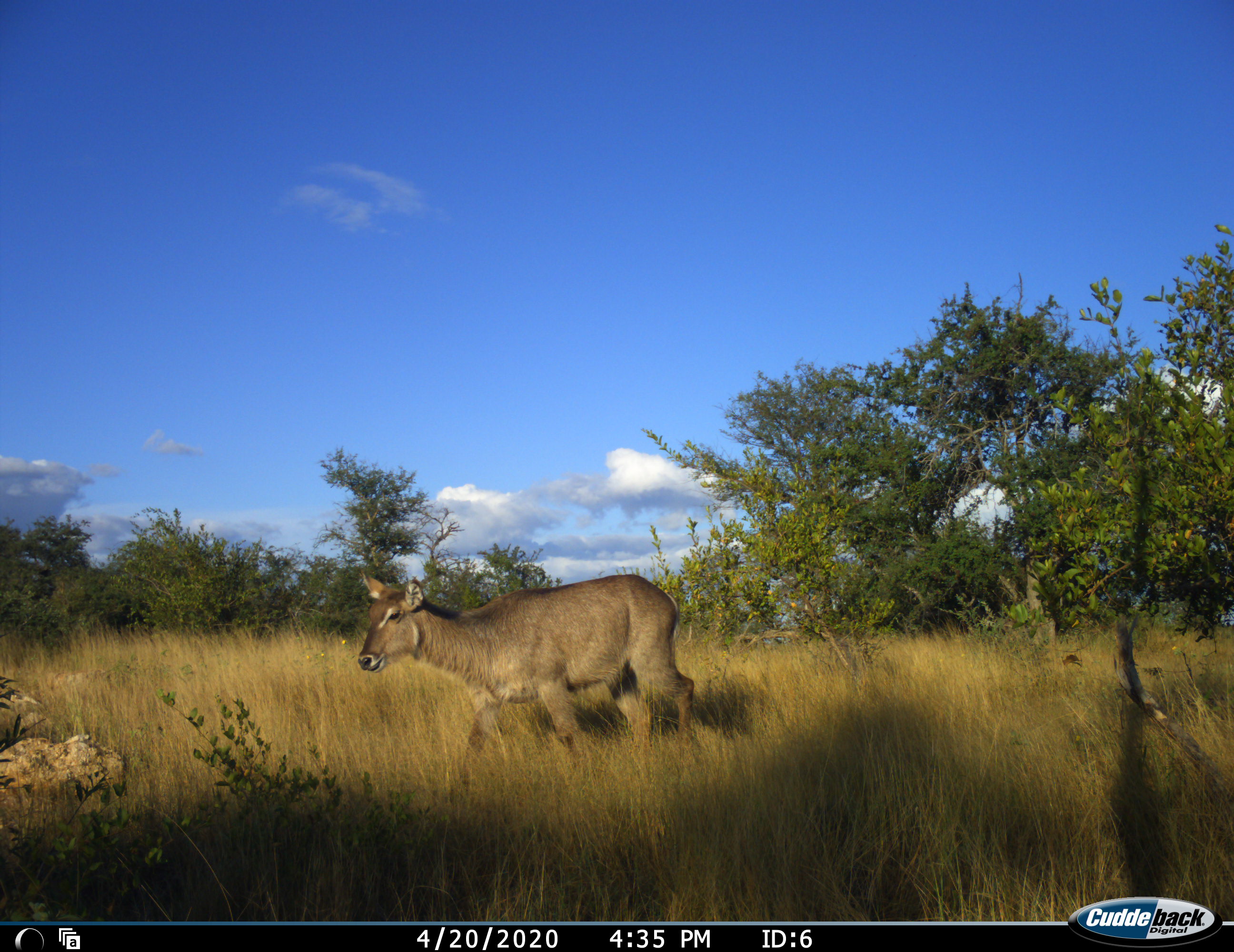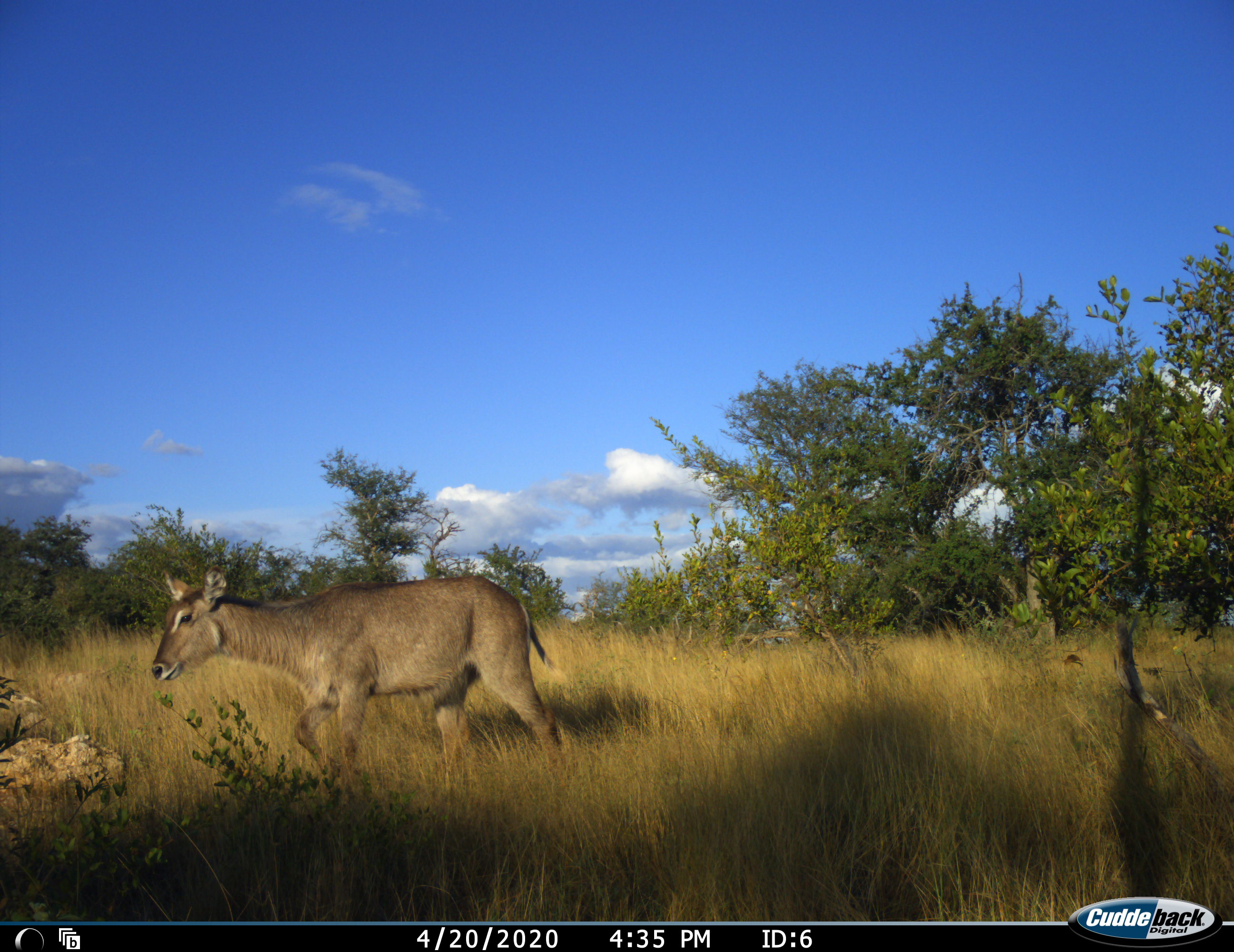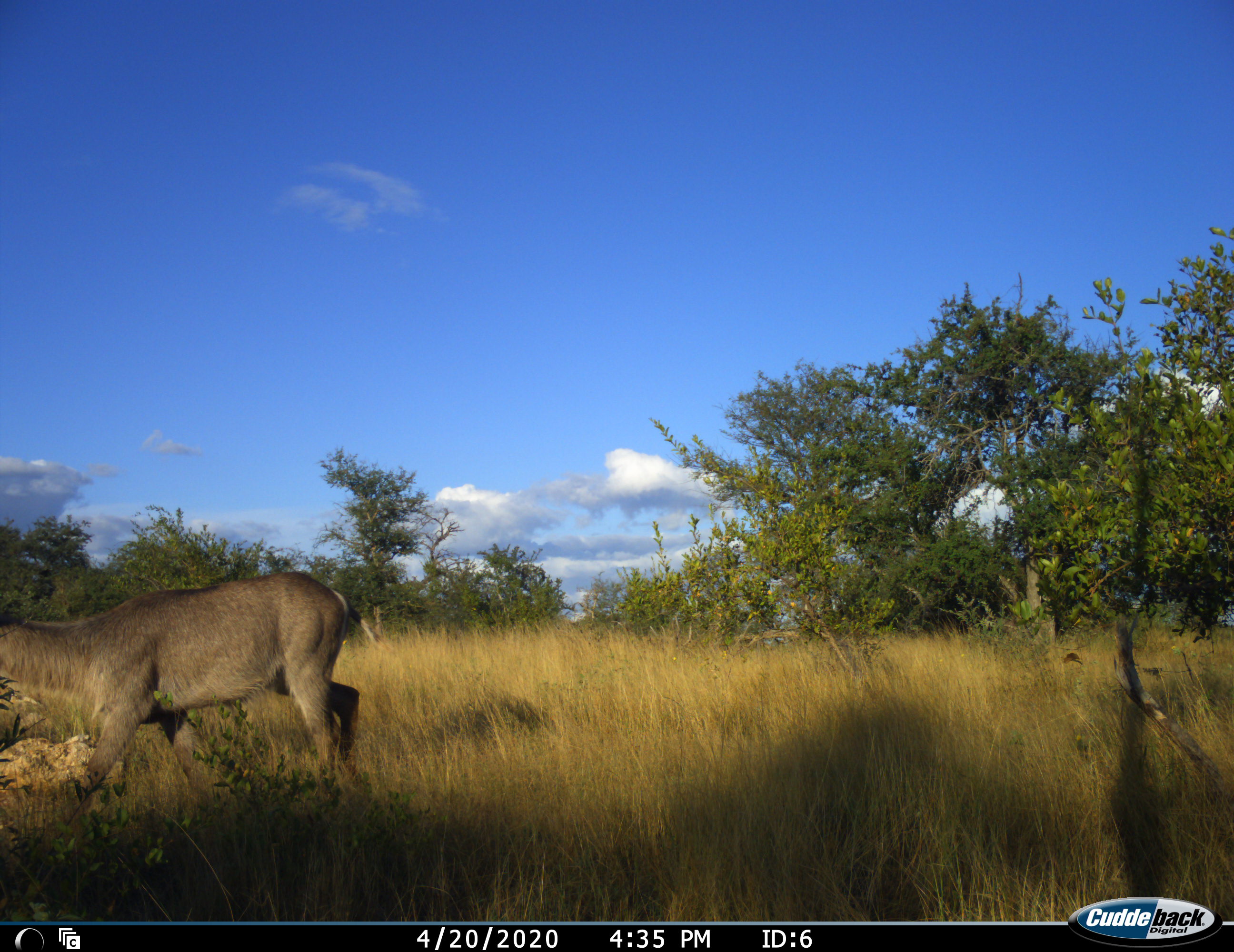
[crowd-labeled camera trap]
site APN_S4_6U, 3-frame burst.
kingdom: Animalia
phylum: Chordata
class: Mammalia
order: Artiodactyla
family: Bovidae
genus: Kobus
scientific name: Kobus ellipsiprymnus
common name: waterbuck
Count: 1.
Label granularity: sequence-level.